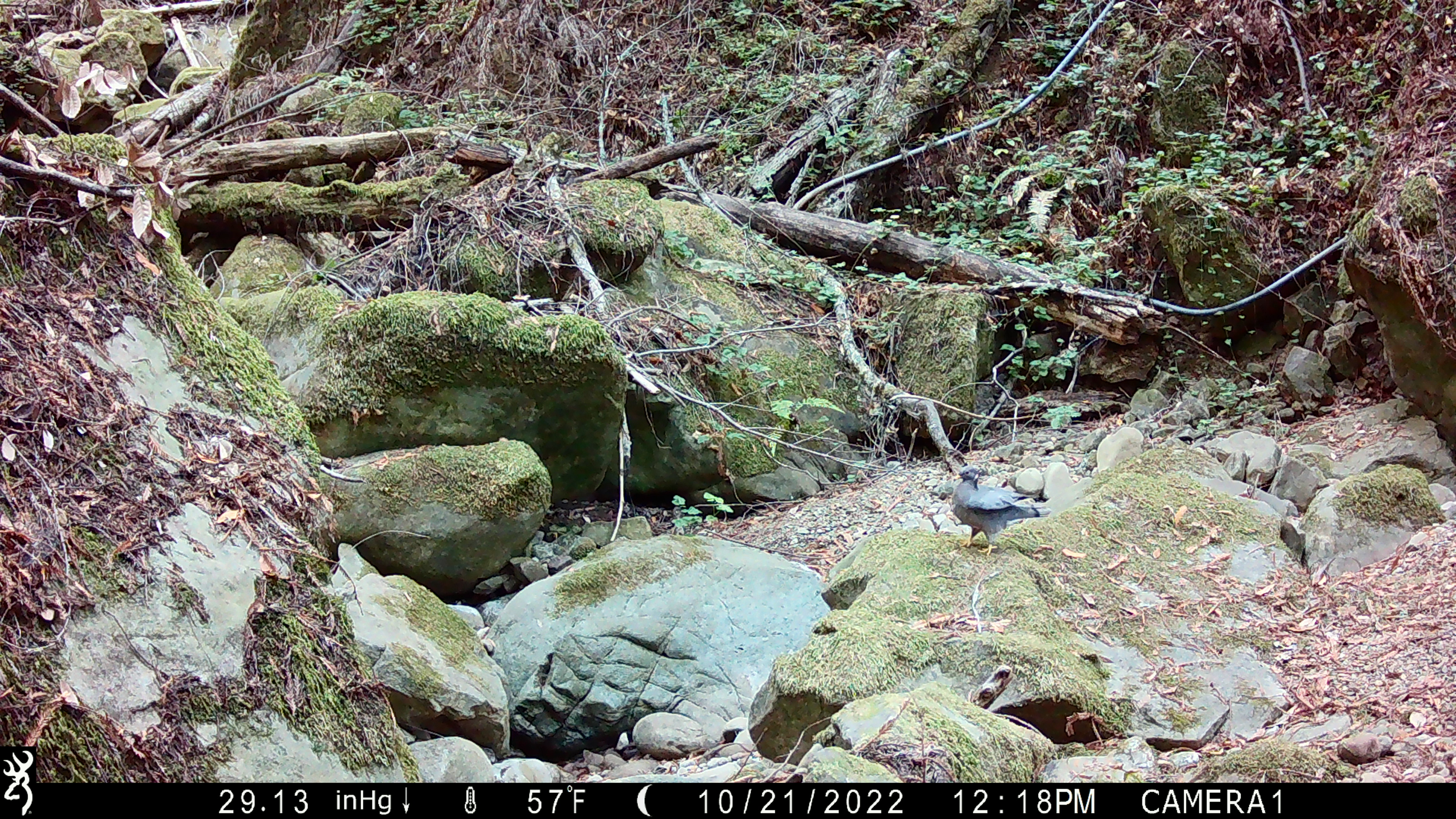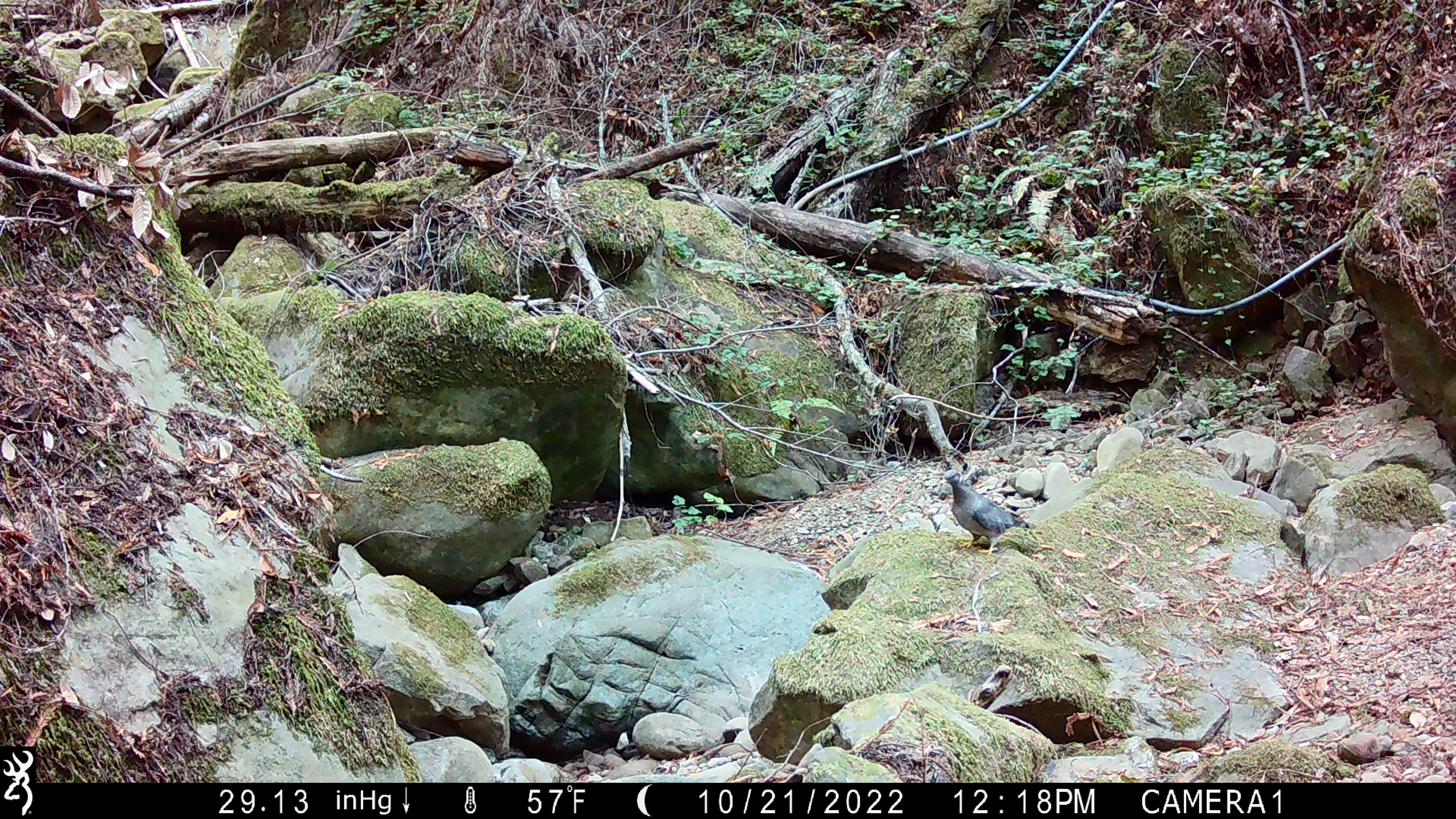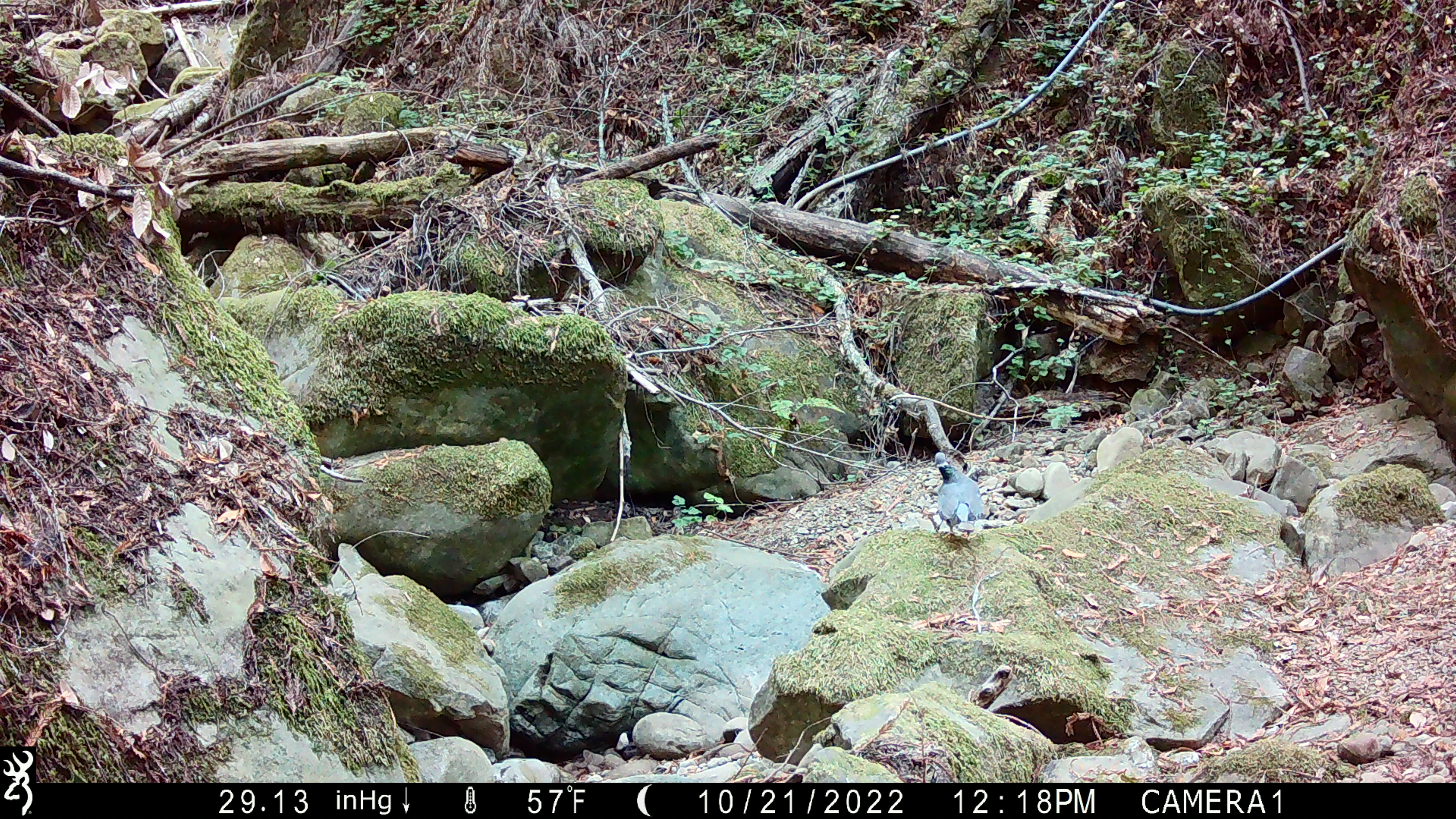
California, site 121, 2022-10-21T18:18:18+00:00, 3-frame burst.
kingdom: Animalia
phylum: Chordata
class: Aves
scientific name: Aves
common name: bird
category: unknown bird